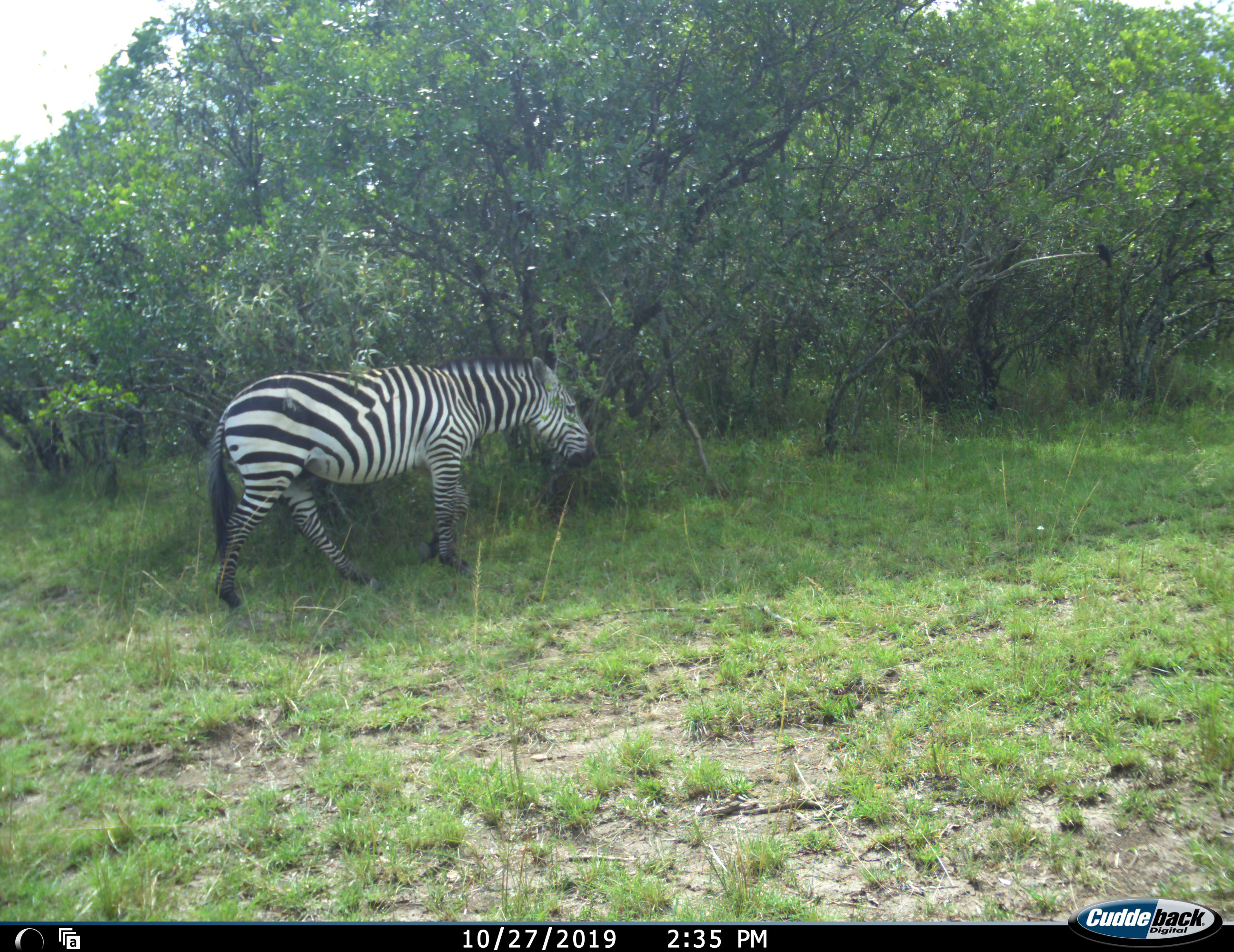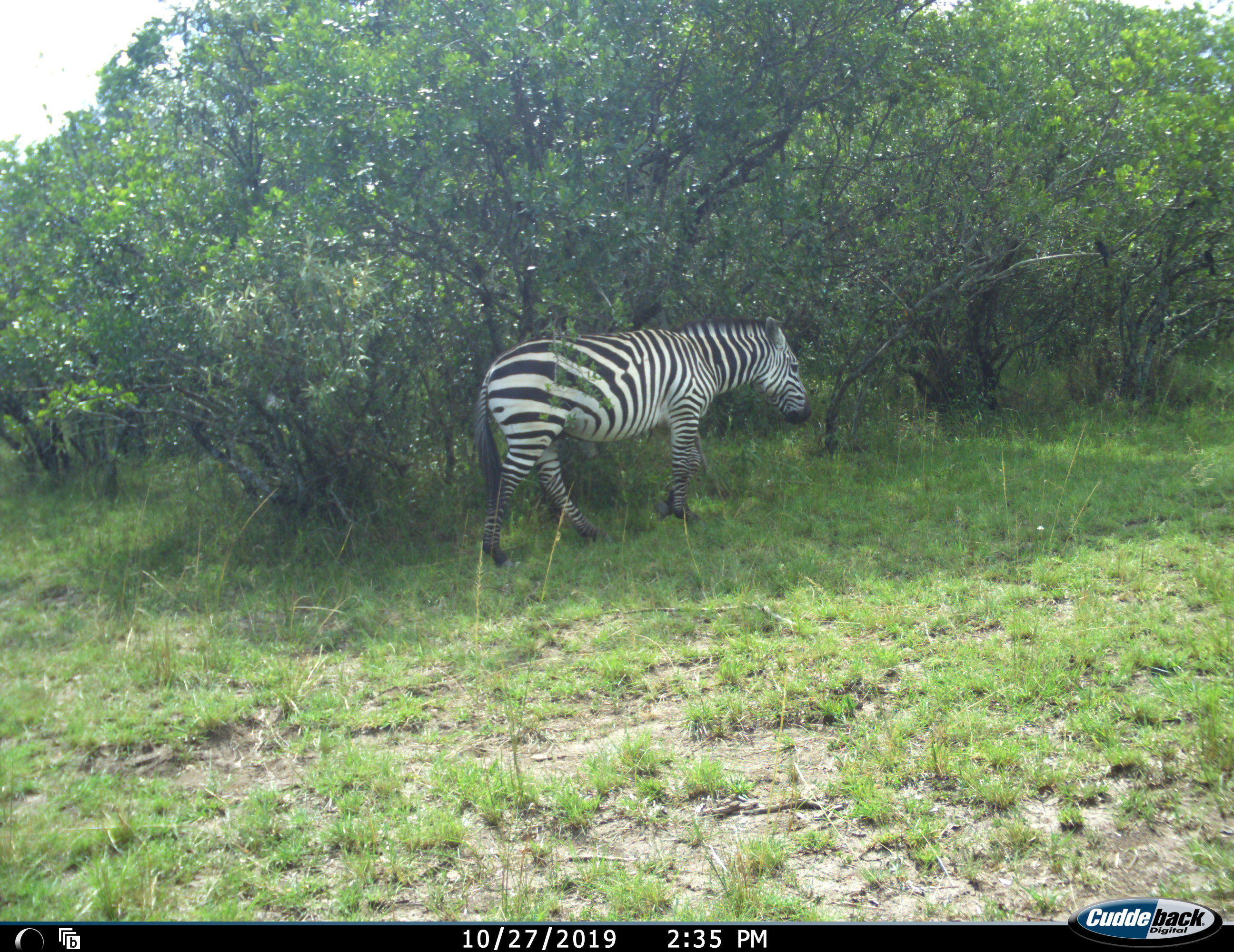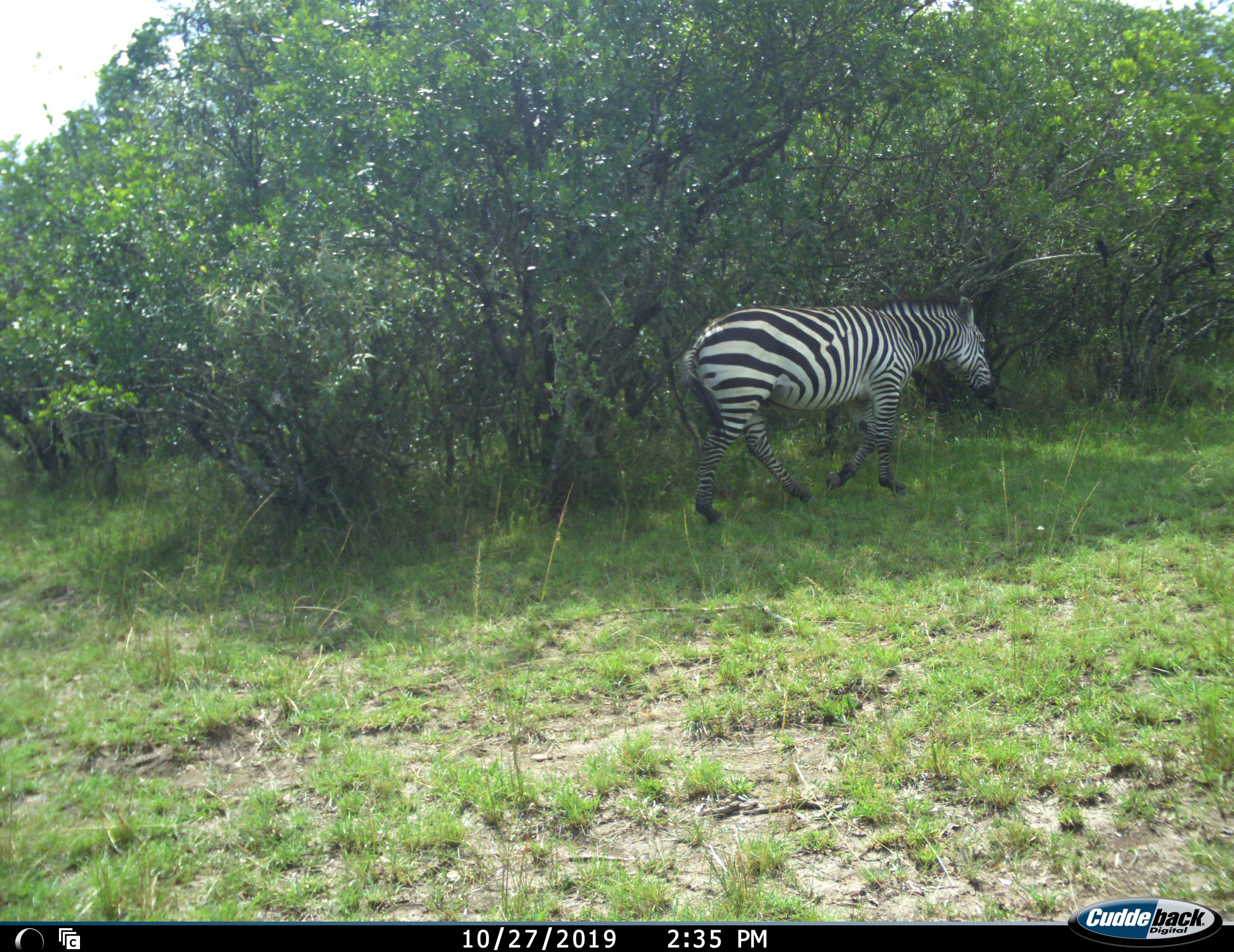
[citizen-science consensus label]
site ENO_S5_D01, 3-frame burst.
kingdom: Animalia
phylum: Chordata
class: Mammalia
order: Perissodactyla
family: Equidae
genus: Equus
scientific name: Equus quagga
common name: plains zebra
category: zebraplains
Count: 1.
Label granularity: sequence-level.